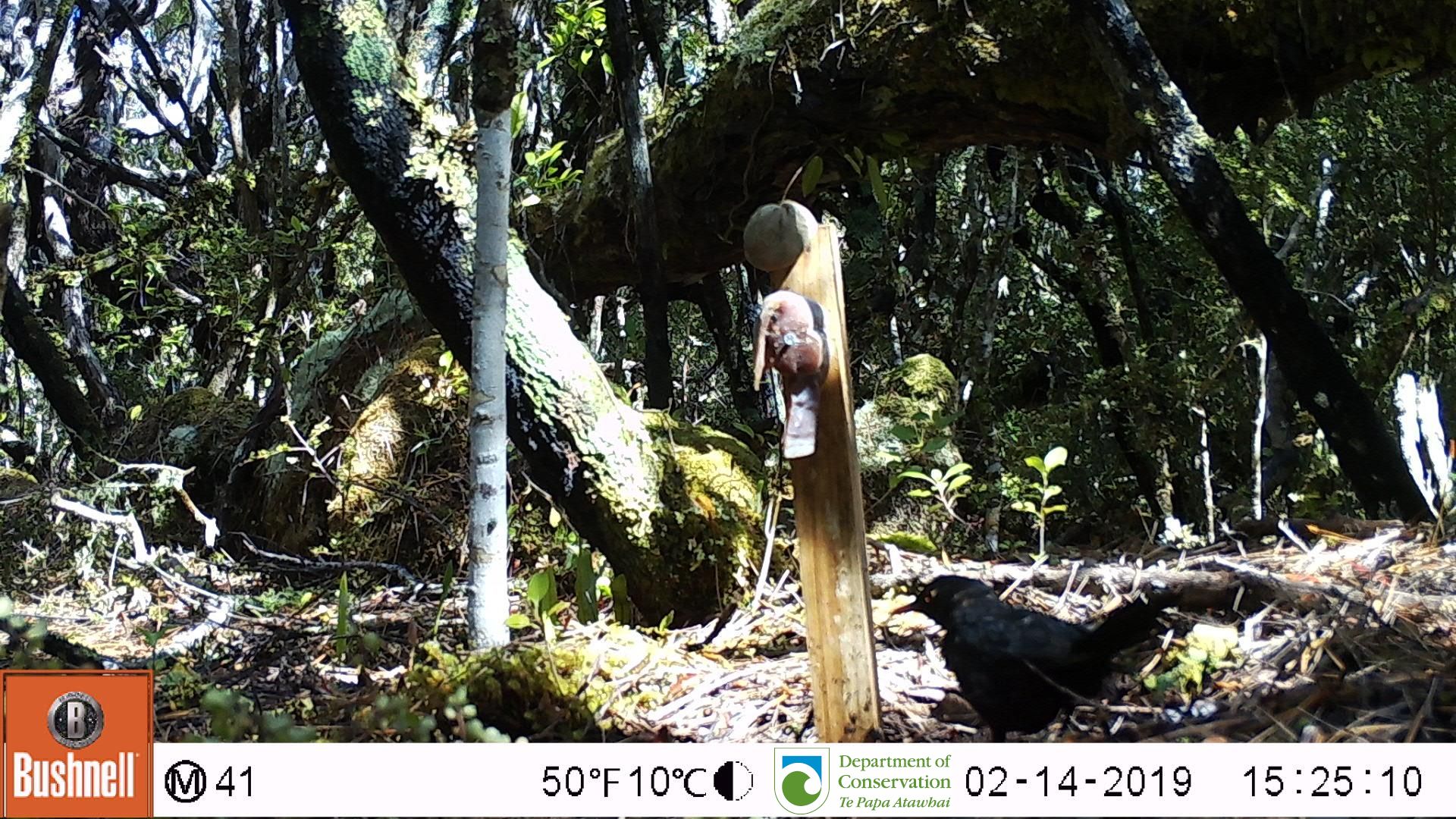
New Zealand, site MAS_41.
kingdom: Animalia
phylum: Chordata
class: Aves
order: Passeriformes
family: Turdidae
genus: Turdus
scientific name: Turdus merula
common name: eurasian blackbird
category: blackbird